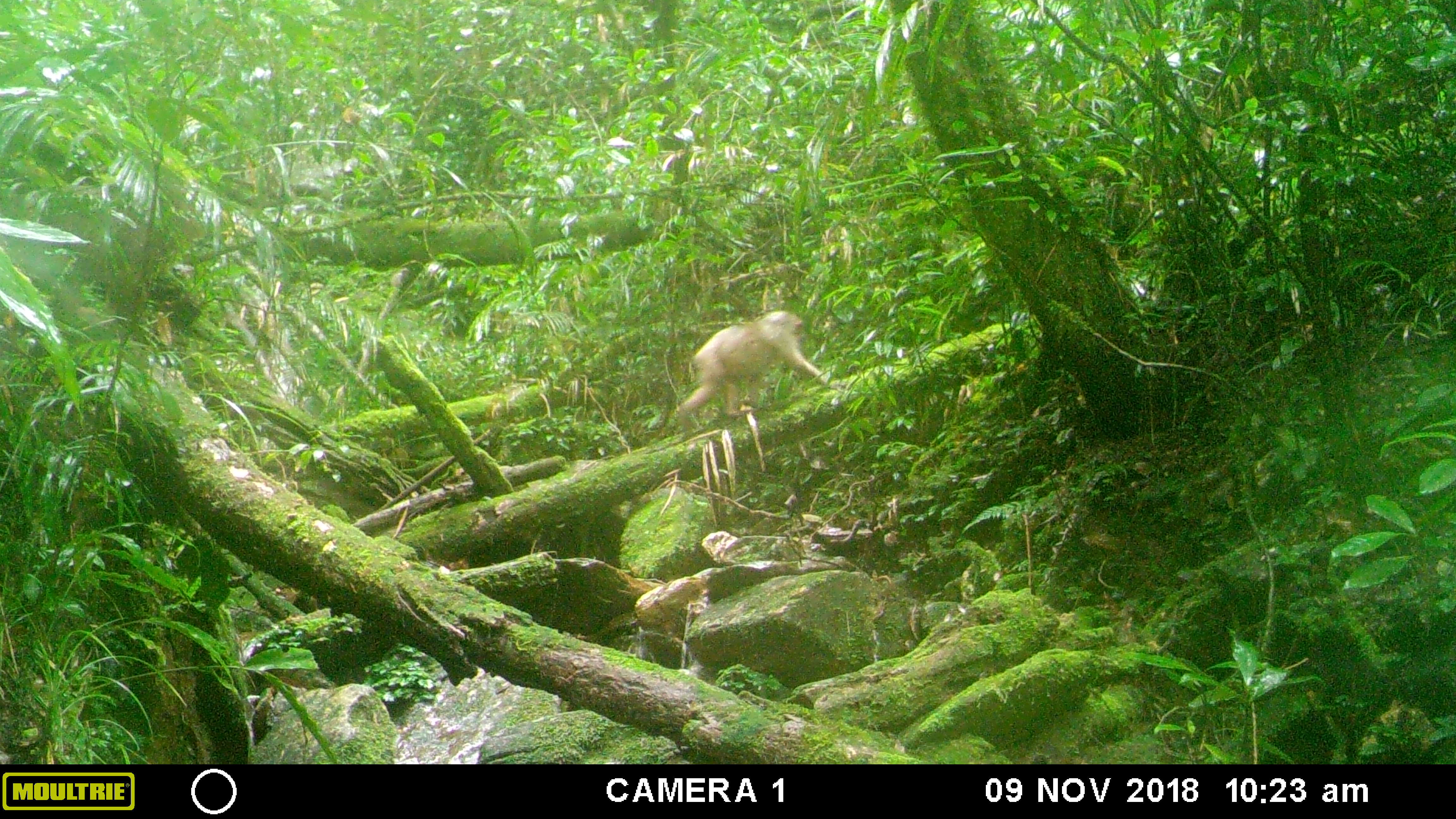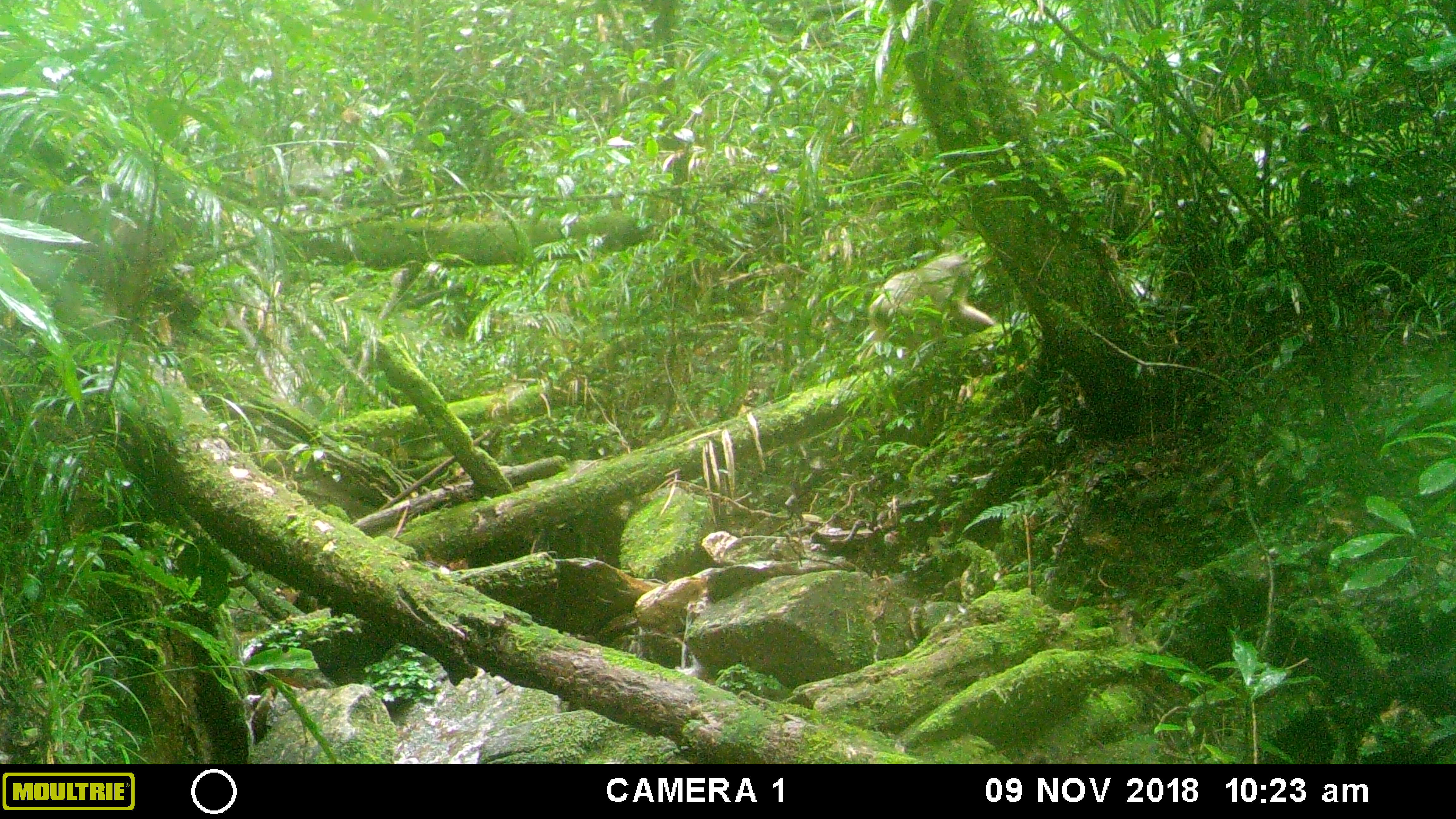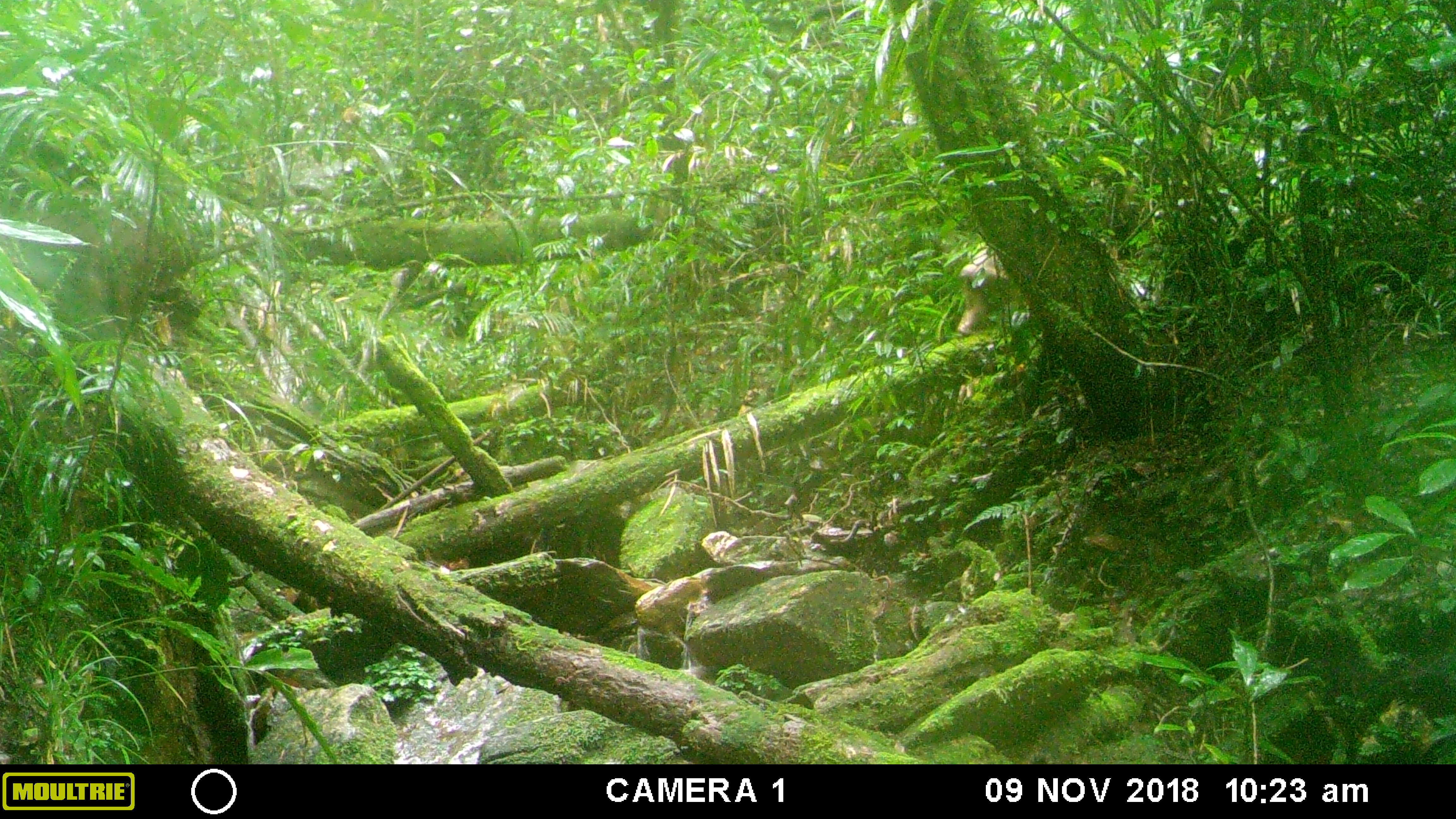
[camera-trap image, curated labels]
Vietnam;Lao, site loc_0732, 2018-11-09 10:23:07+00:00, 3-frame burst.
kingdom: Animalia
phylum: Chordata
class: Mammalia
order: Primates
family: Cercopithecidae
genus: Macaca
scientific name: Macaca arctoides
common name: stump-tailed macaque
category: stump tailed macaque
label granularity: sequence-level